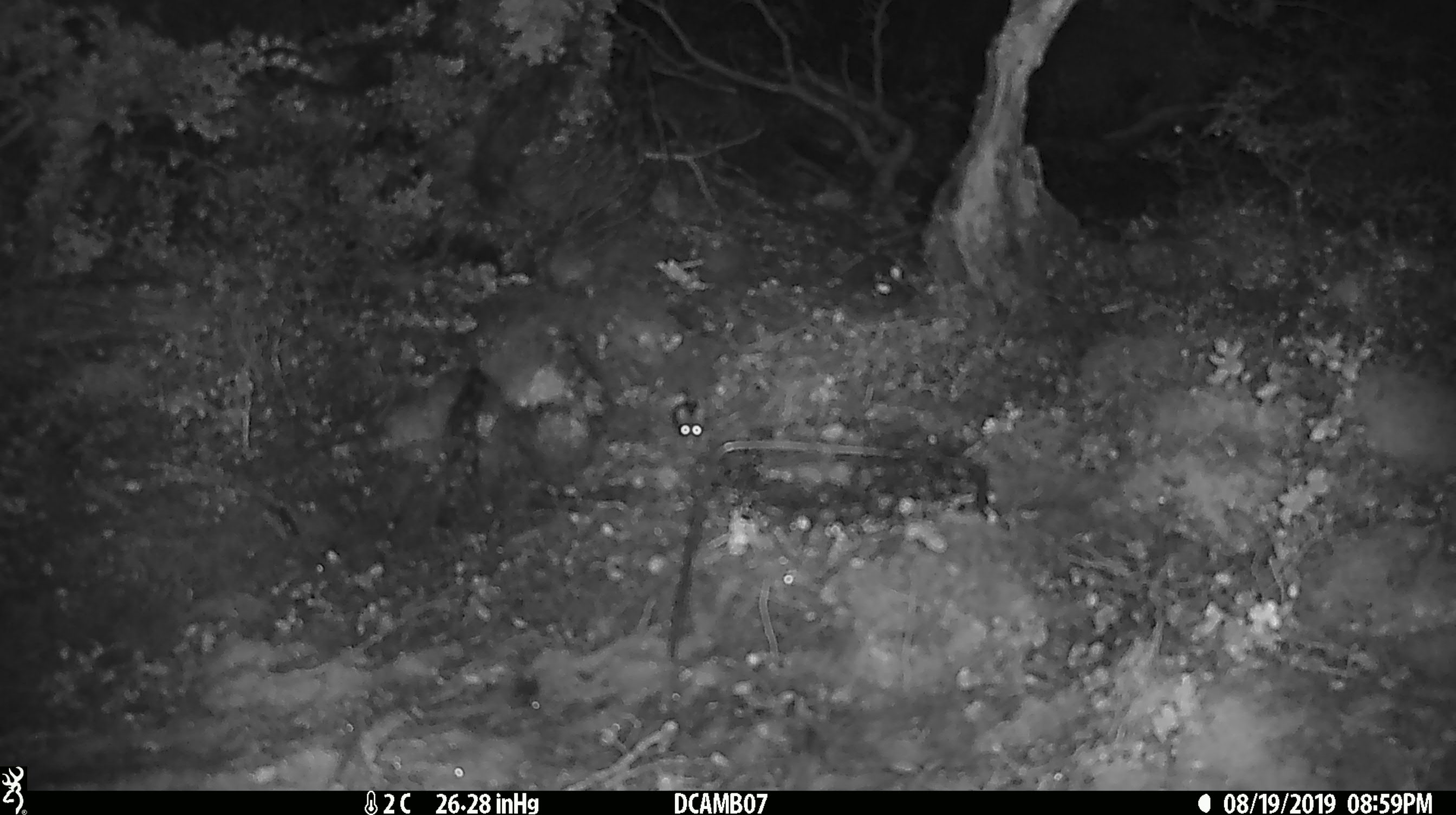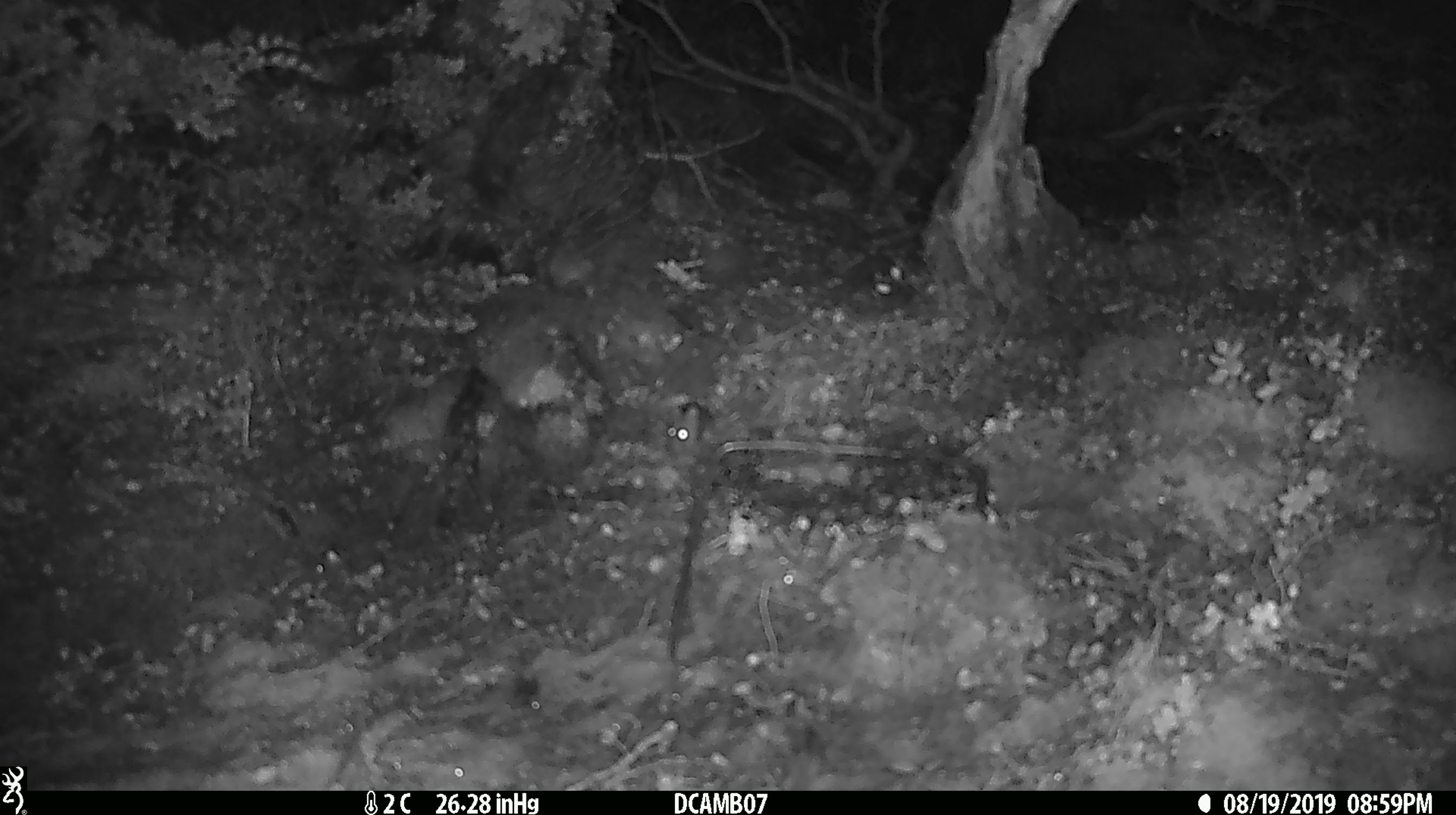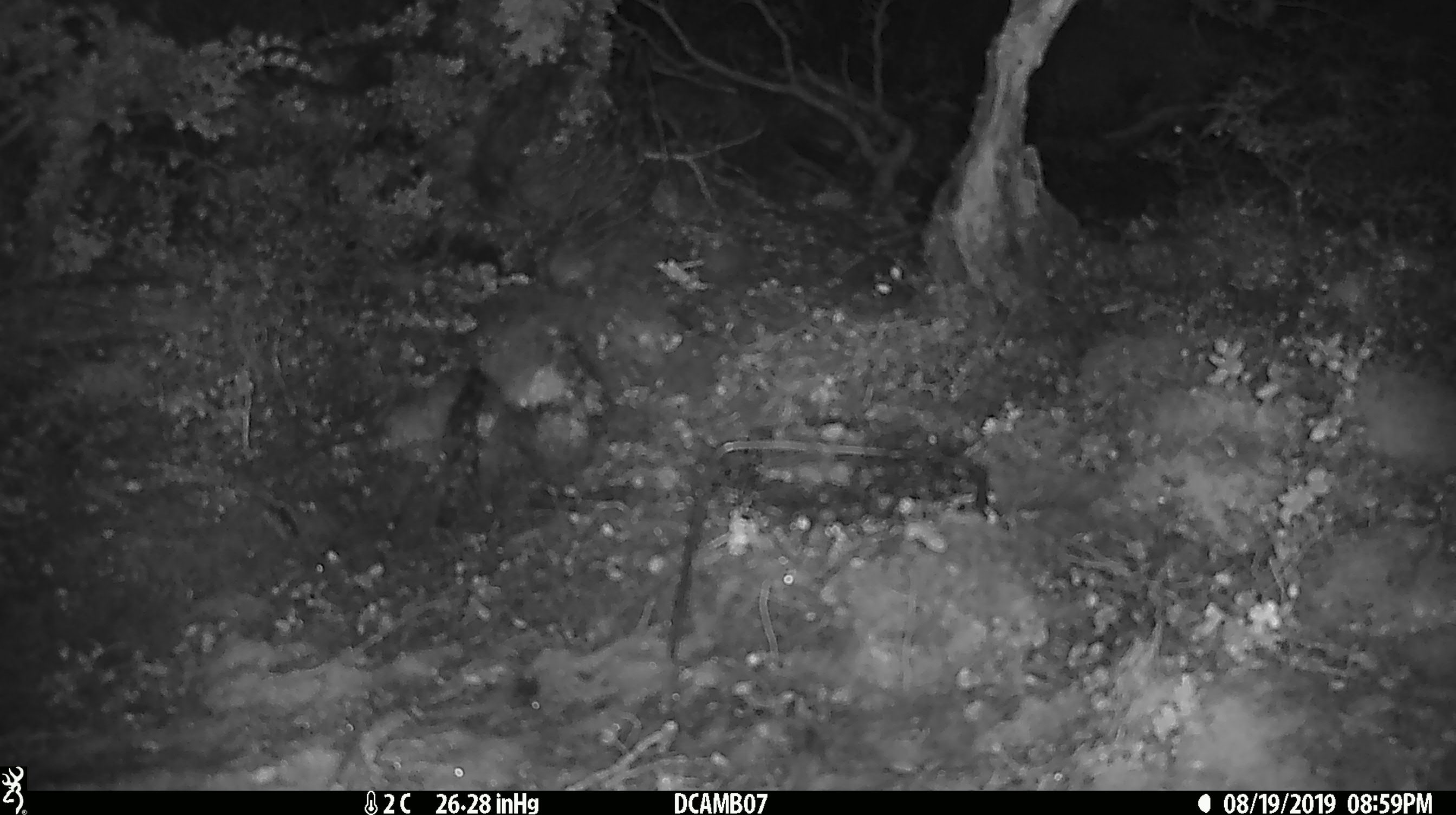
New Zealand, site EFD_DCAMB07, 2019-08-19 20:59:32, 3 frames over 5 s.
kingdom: Animalia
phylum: Chordata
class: Mammalia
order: Rodentia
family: Muridae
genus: Mus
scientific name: Mus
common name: mouse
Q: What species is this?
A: Mouse (Mus).